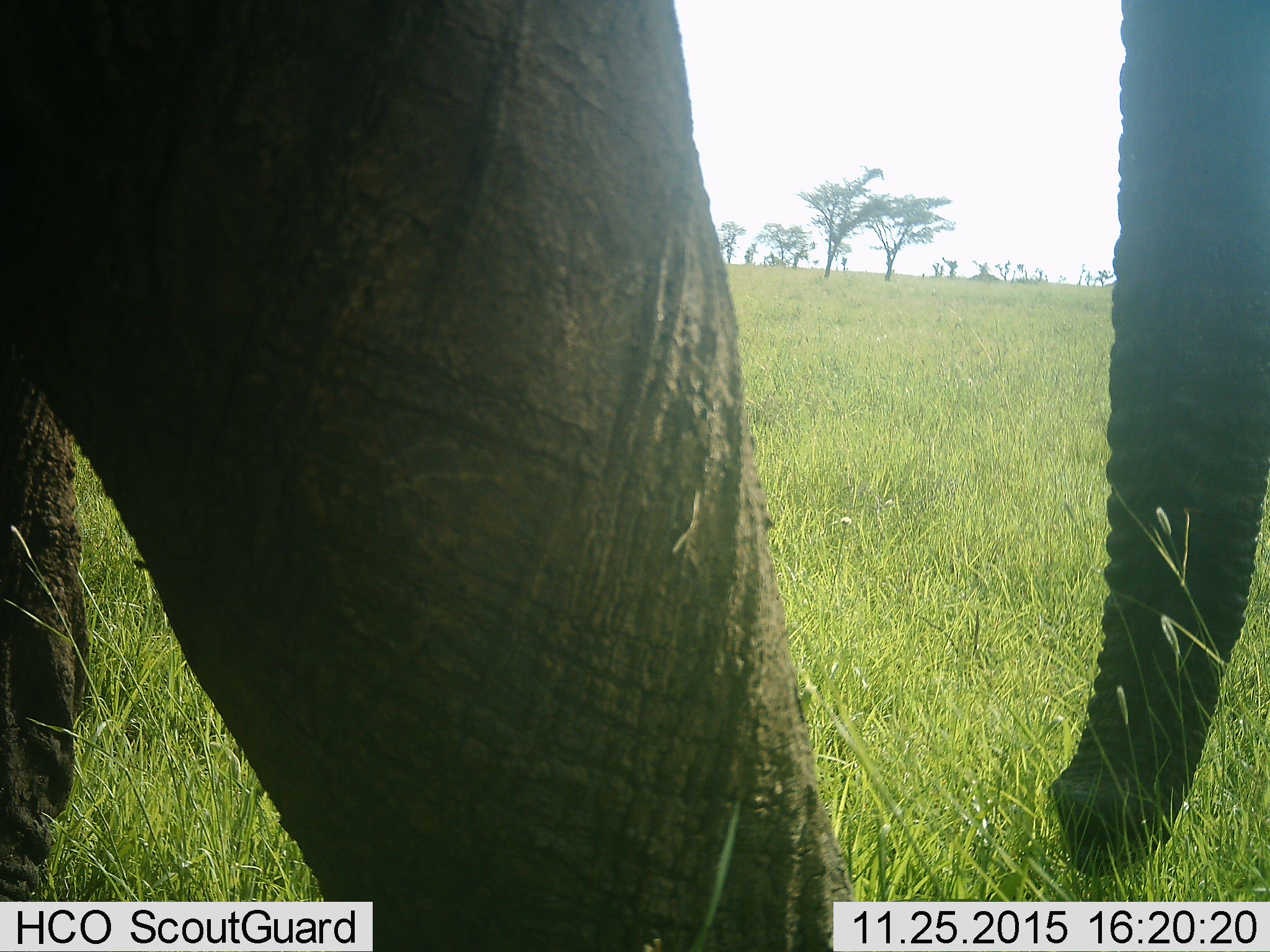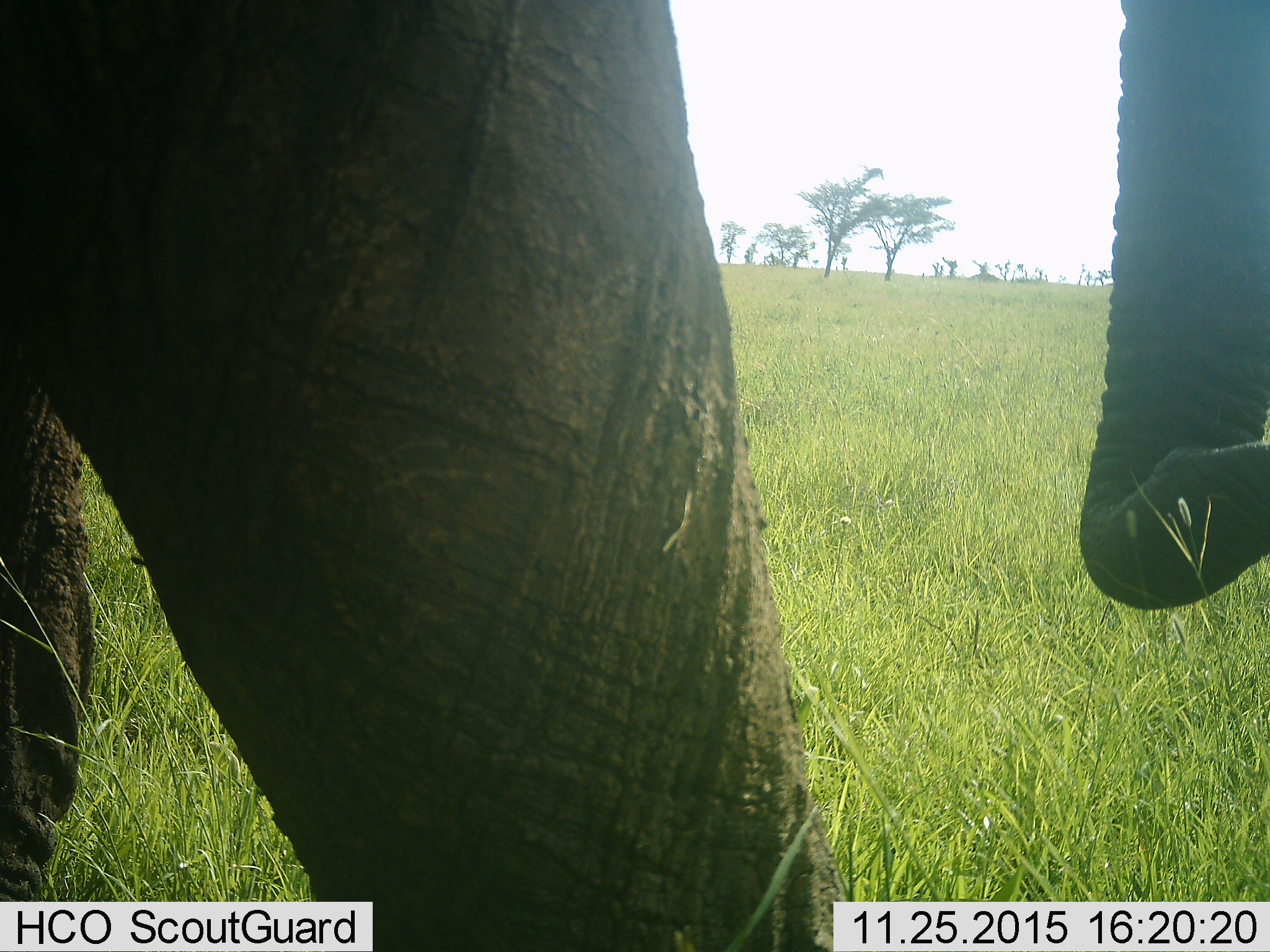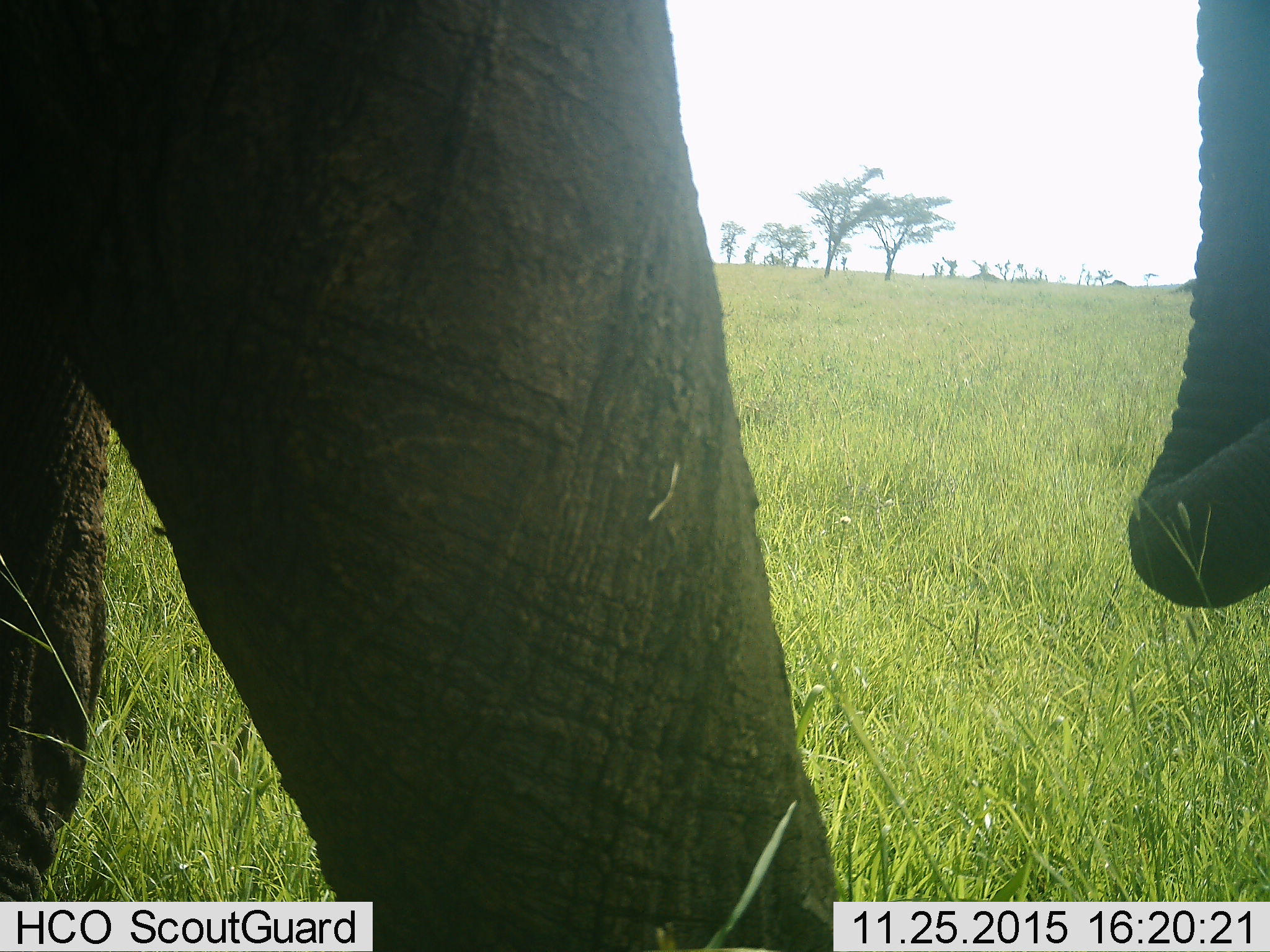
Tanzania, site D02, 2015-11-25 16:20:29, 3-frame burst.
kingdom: Animalia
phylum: Chordata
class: Mammalia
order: Proboscidea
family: Elephantidae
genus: Loxodonta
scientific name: Loxodonta africana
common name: african bush elephant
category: elephant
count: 1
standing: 61%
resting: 0%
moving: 11%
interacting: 0%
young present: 0%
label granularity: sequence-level